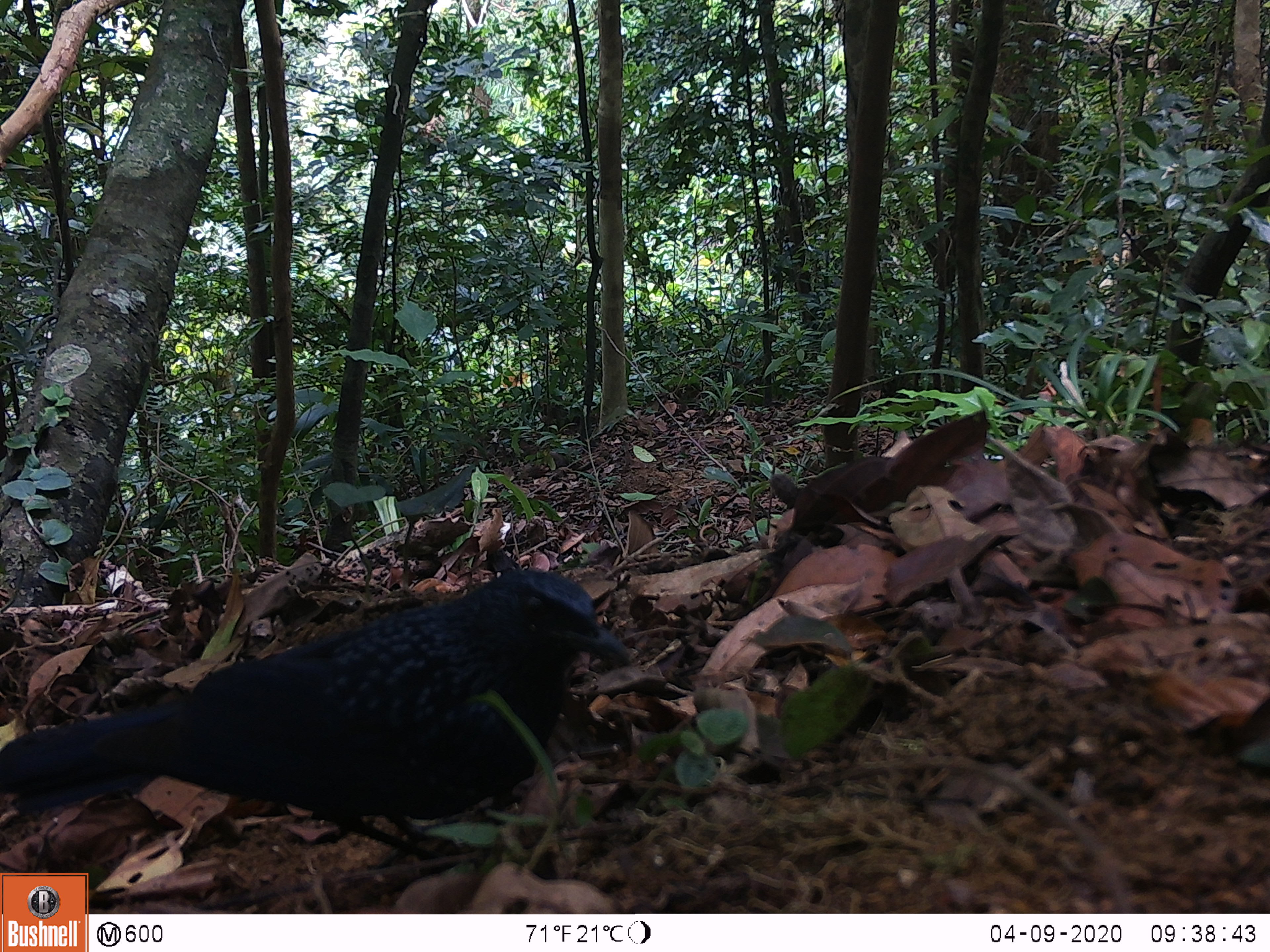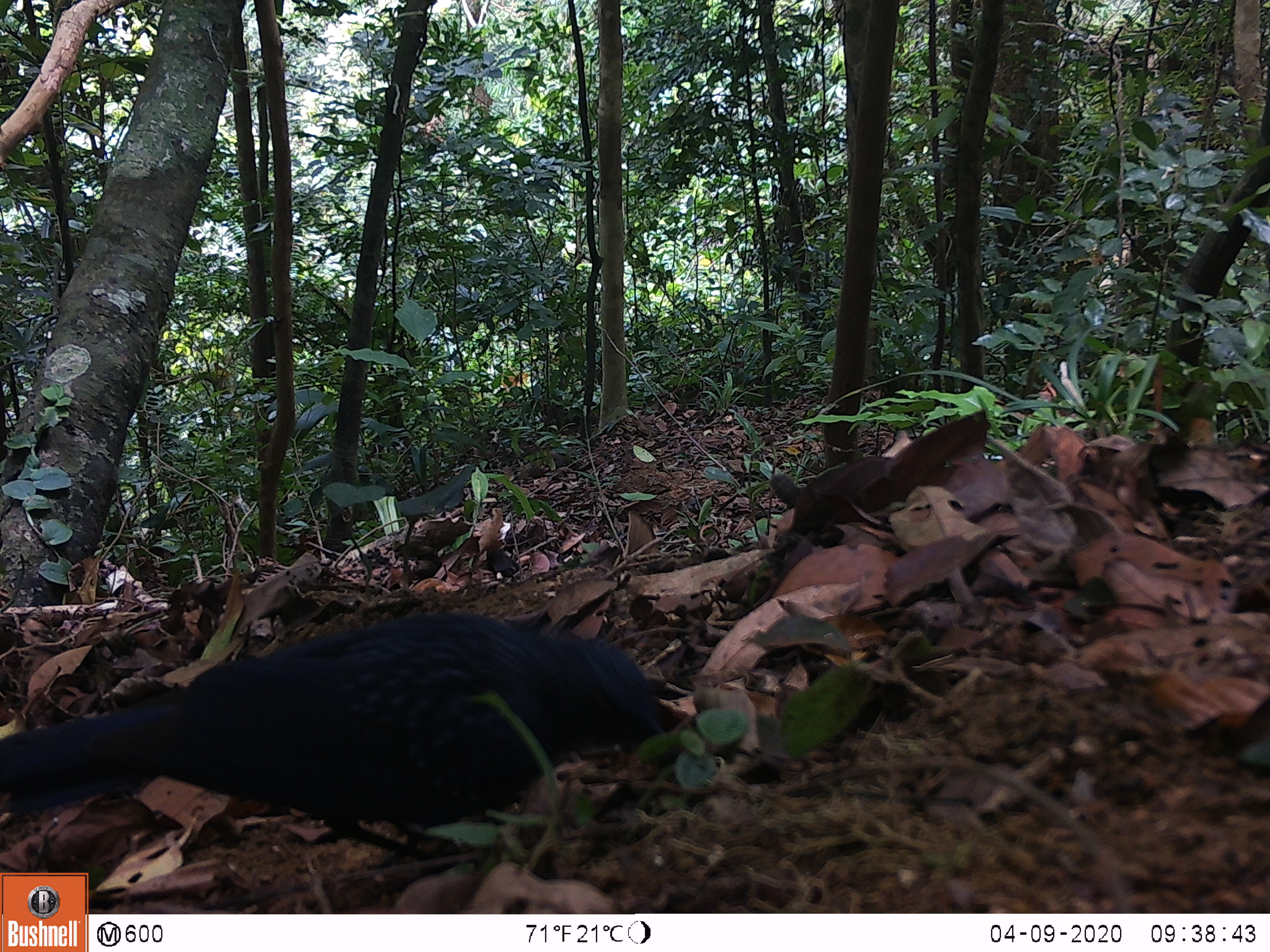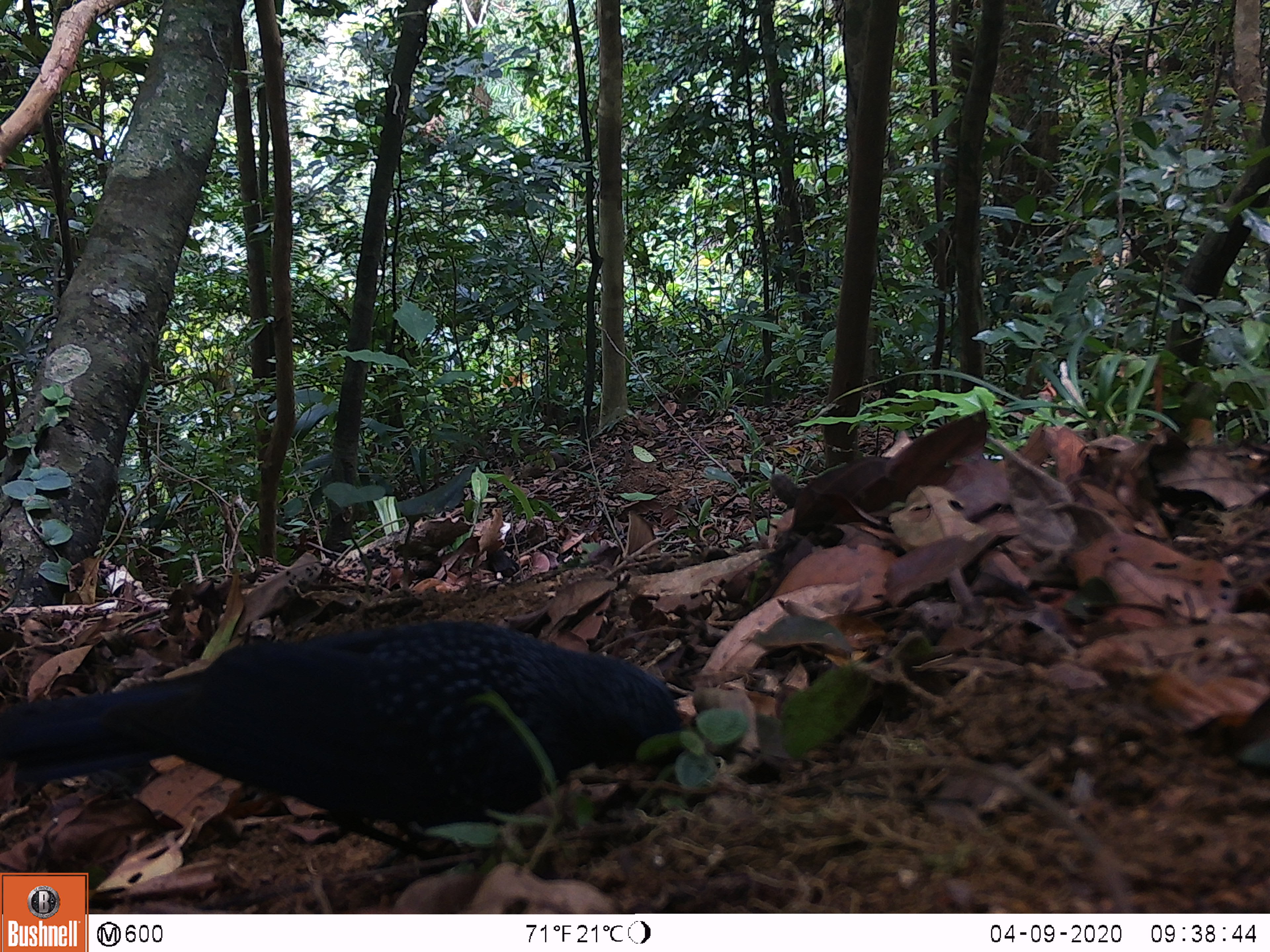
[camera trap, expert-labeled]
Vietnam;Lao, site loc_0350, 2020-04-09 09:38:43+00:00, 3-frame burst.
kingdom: Animalia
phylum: Chordata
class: Aves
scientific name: Aves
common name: bird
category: unidentified bird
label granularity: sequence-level